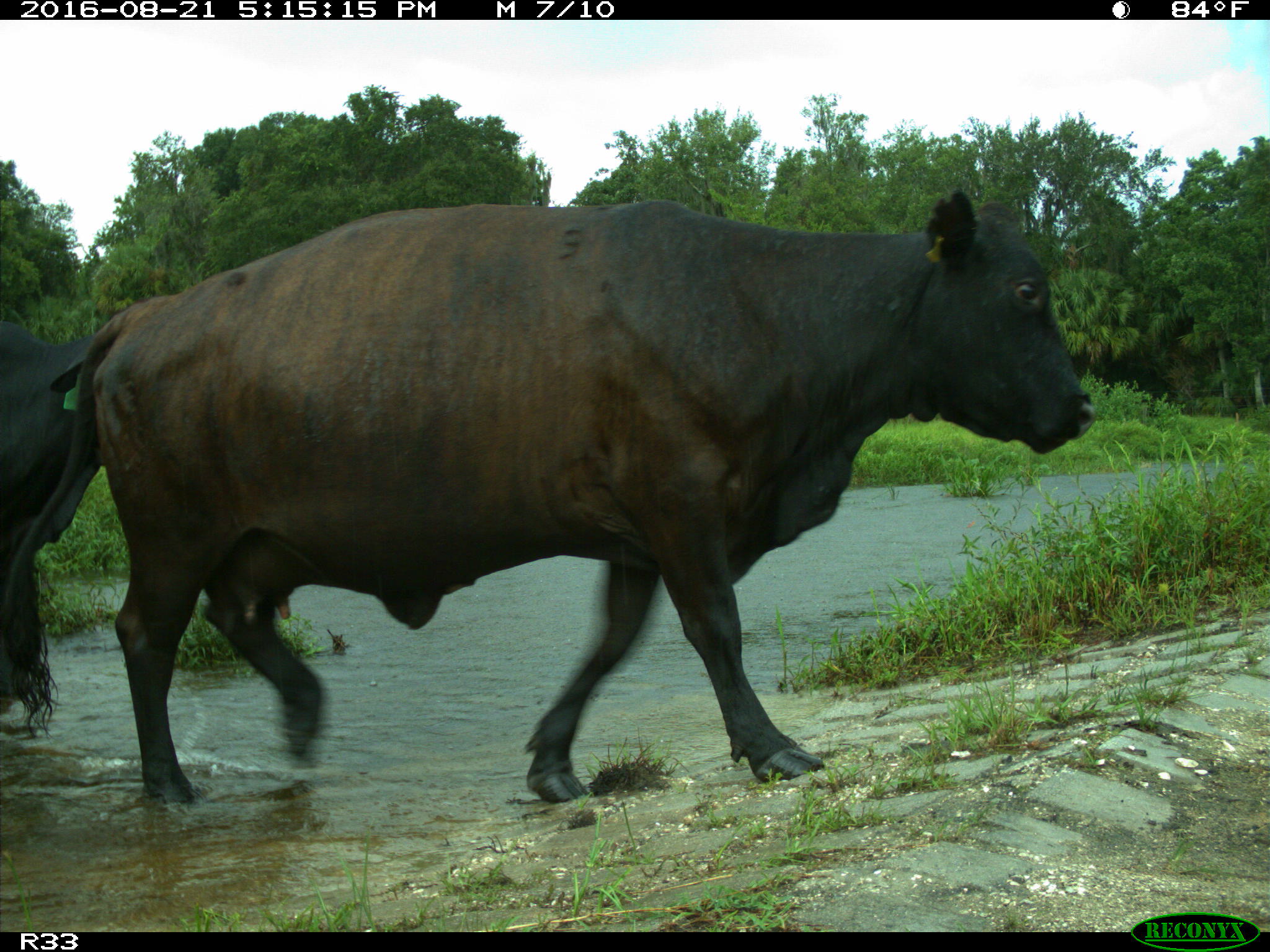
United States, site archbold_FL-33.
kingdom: Animalia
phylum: Chordata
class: Mammalia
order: Artiodactyla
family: Bovidae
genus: Bos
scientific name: Bos taurus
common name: domestic cow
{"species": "Bos taurus (domestic cow)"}